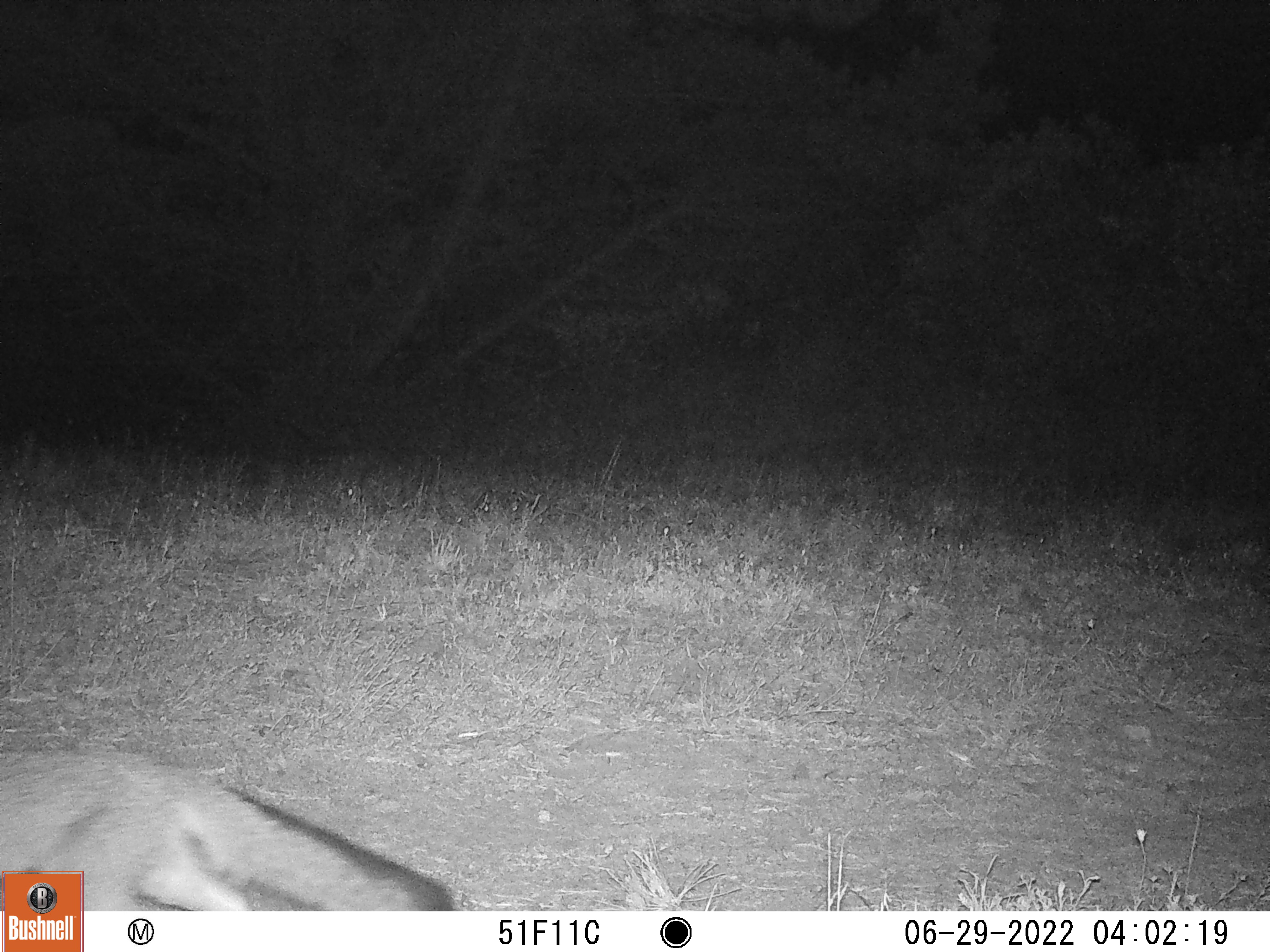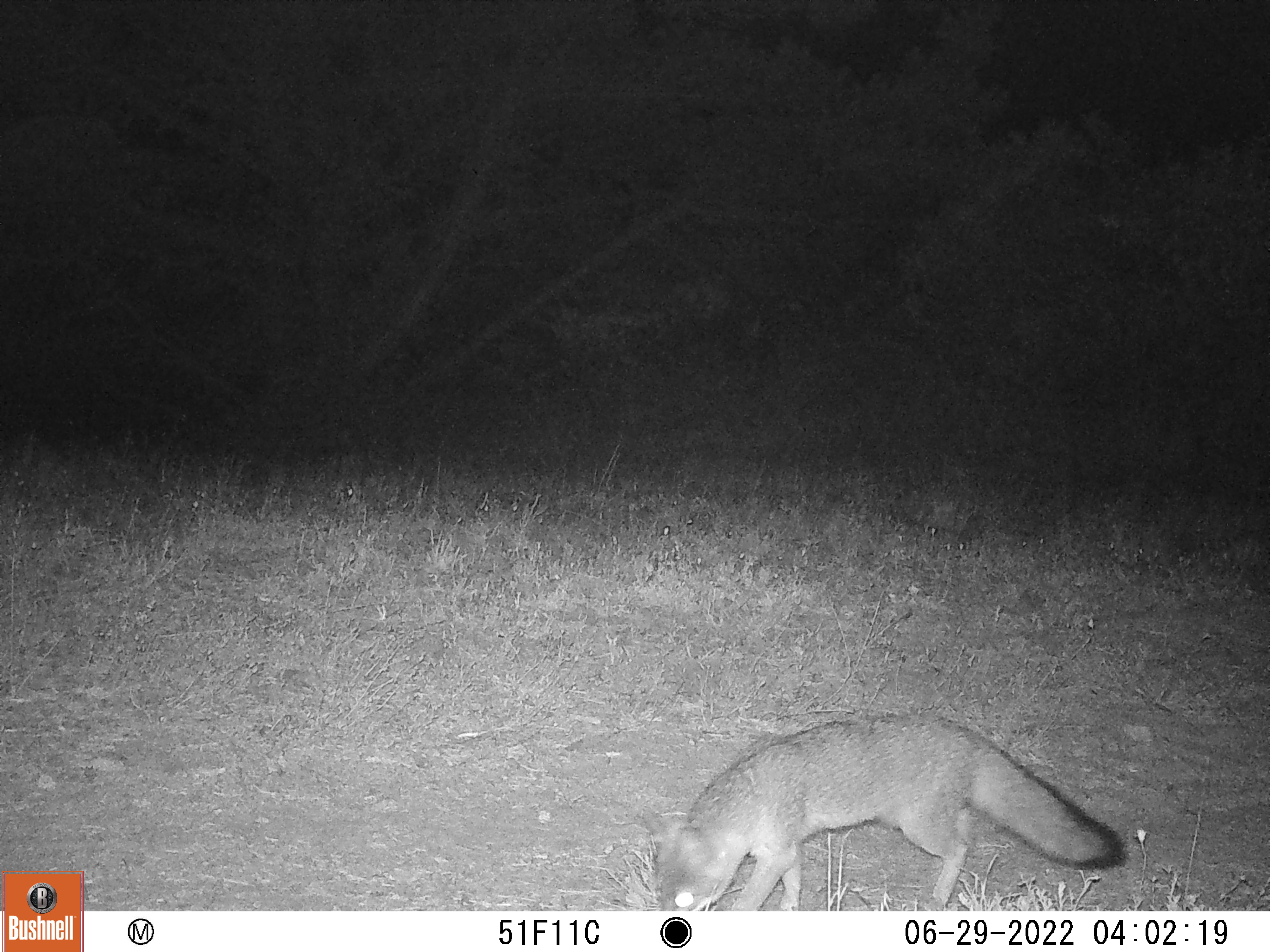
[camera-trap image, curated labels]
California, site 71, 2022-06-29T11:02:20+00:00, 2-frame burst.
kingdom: Animalia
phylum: Chordata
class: Mammalia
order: Carnivora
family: Canidae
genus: Urocyon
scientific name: Urocyon cinereoargenteus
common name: gray fox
Gray fox (Urocyon cinereoargenteus).